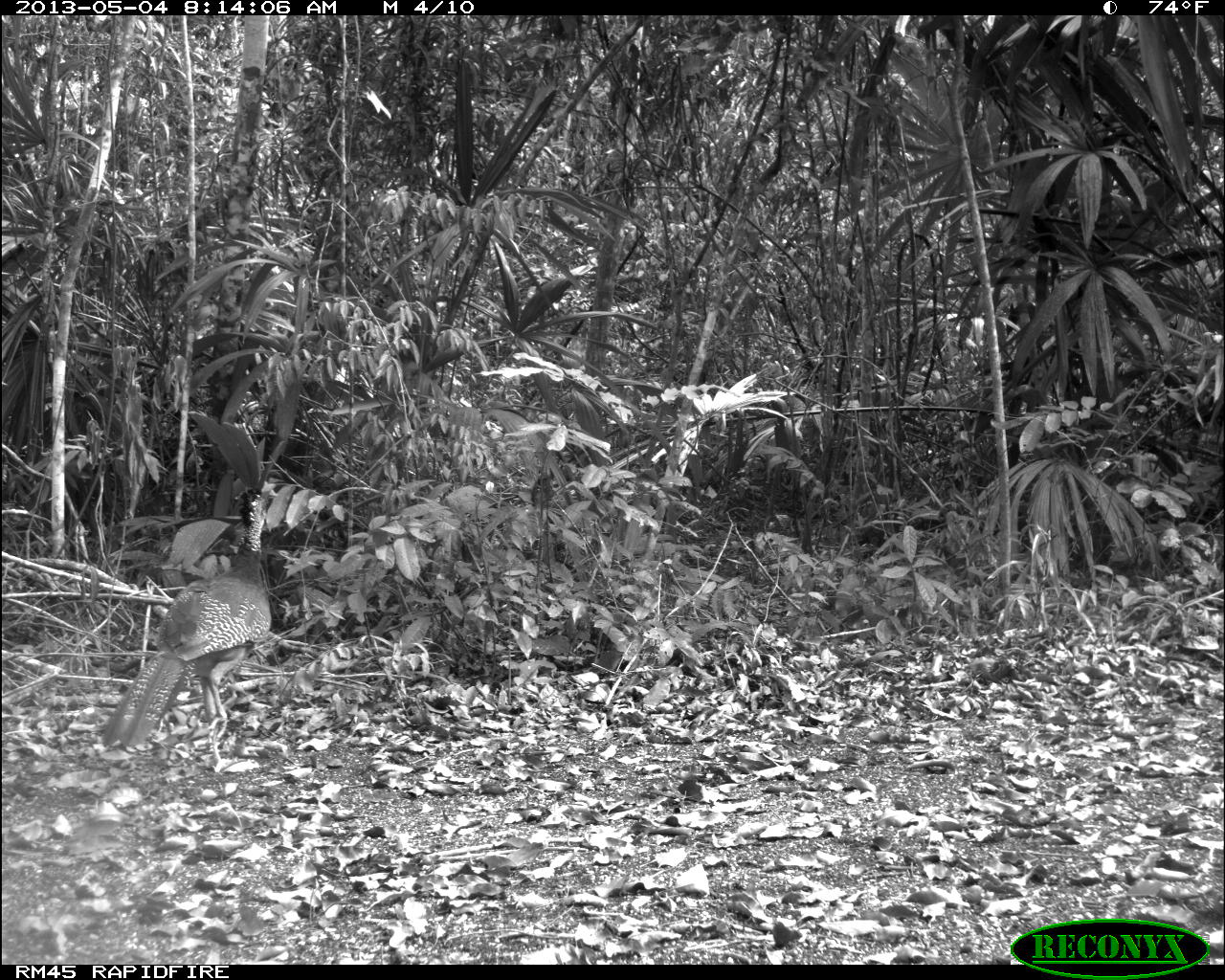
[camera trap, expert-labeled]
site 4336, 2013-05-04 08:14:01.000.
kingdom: Animalia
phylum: Chordata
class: Aves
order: Galliformes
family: Cracidae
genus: Crax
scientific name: Crax rubra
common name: great curassow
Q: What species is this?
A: Crax rubra (great curassow).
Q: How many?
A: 1.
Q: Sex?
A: Female.